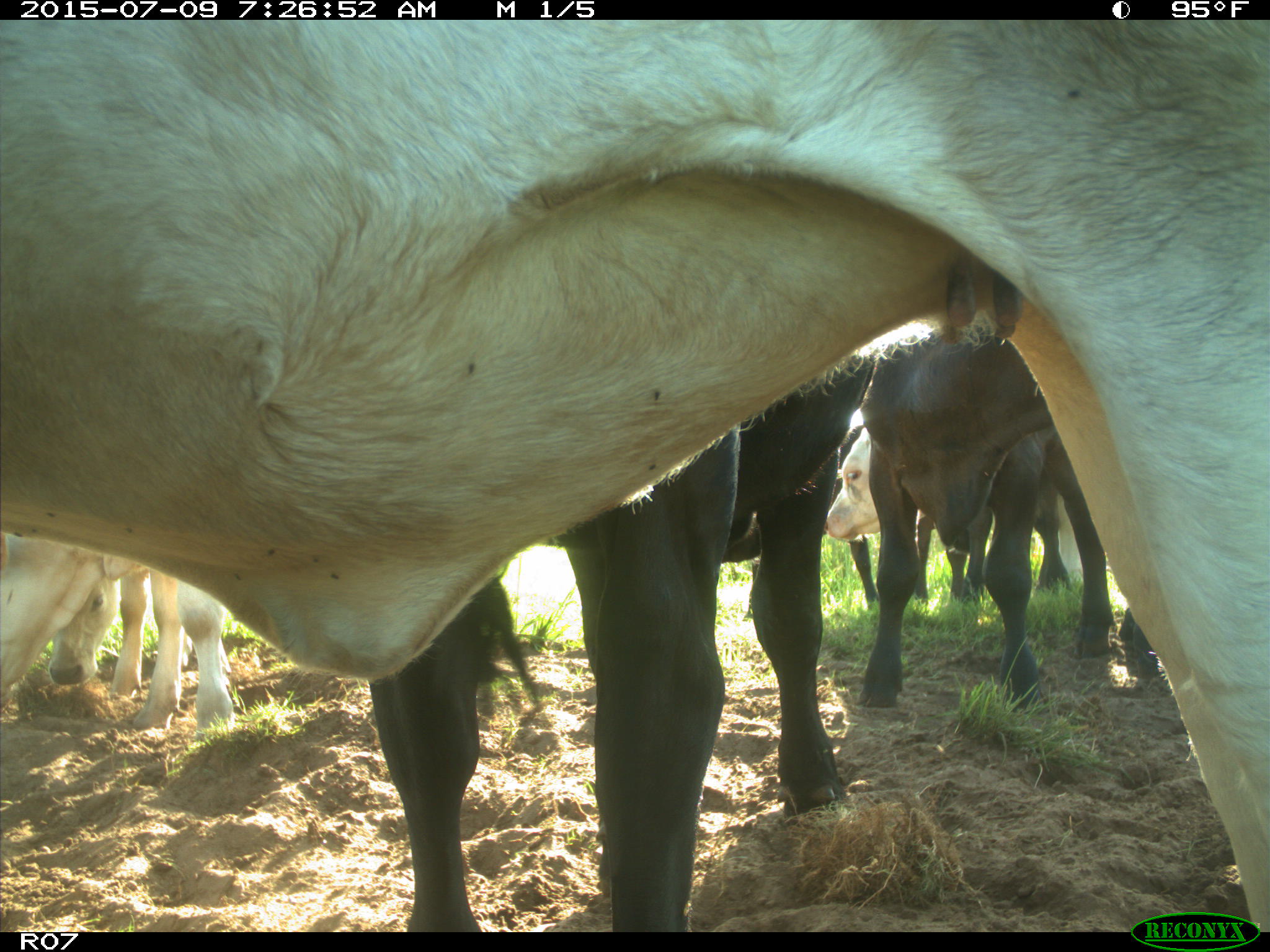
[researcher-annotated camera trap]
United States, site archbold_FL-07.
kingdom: Animalia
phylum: Chordata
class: Mammalia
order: Artiodactyla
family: Bovidae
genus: Bos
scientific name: Bos taurus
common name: domestic cow